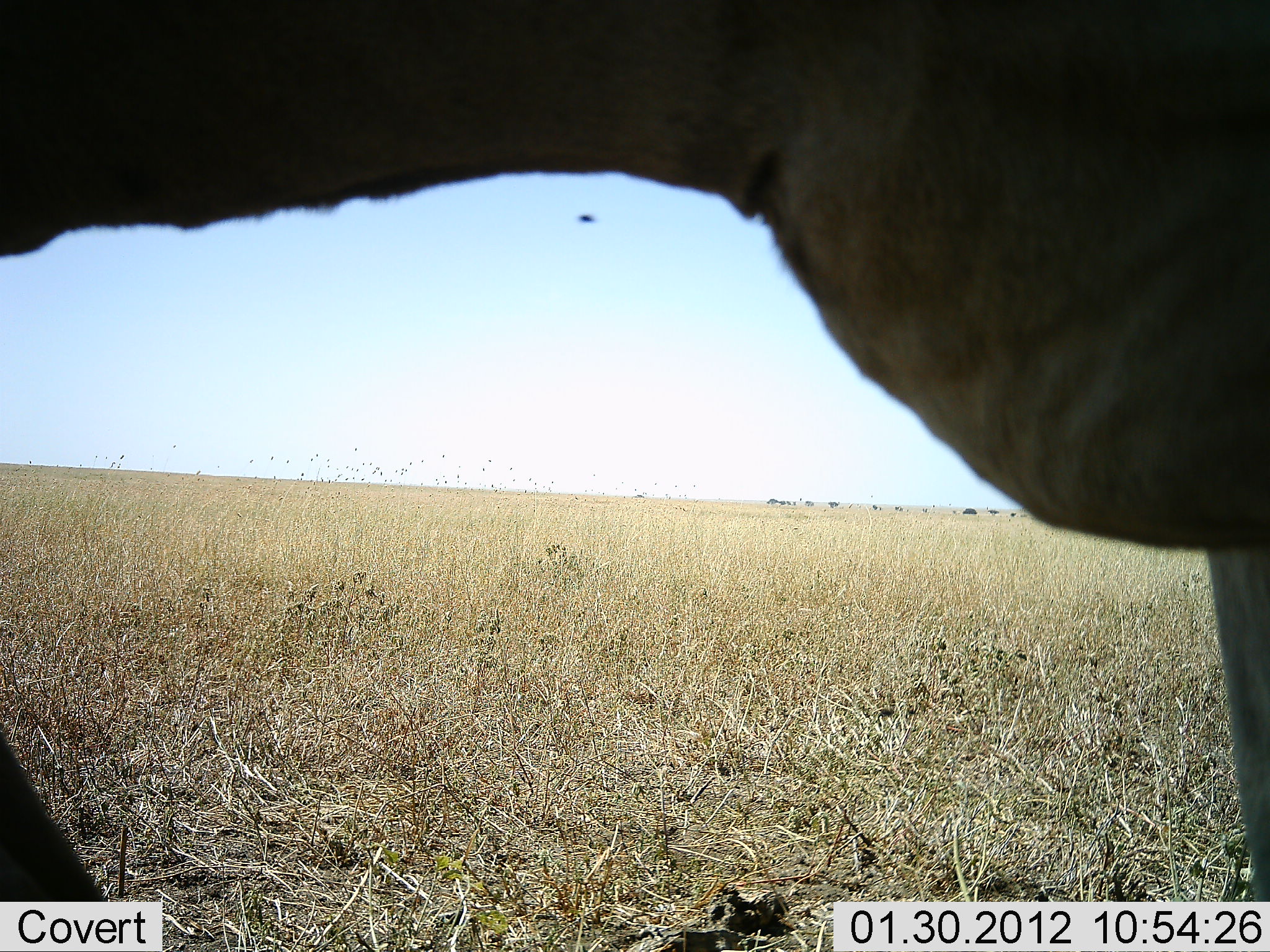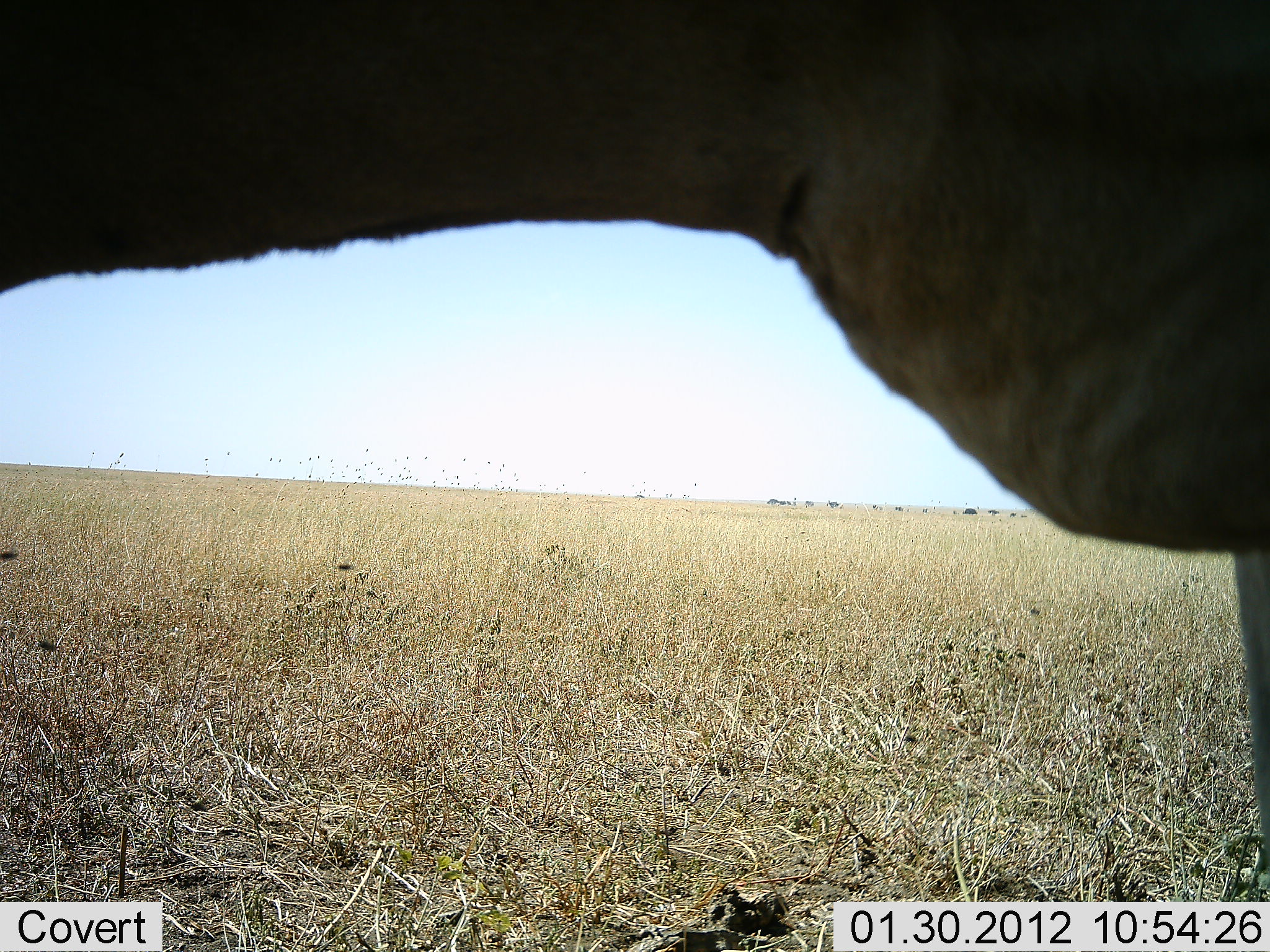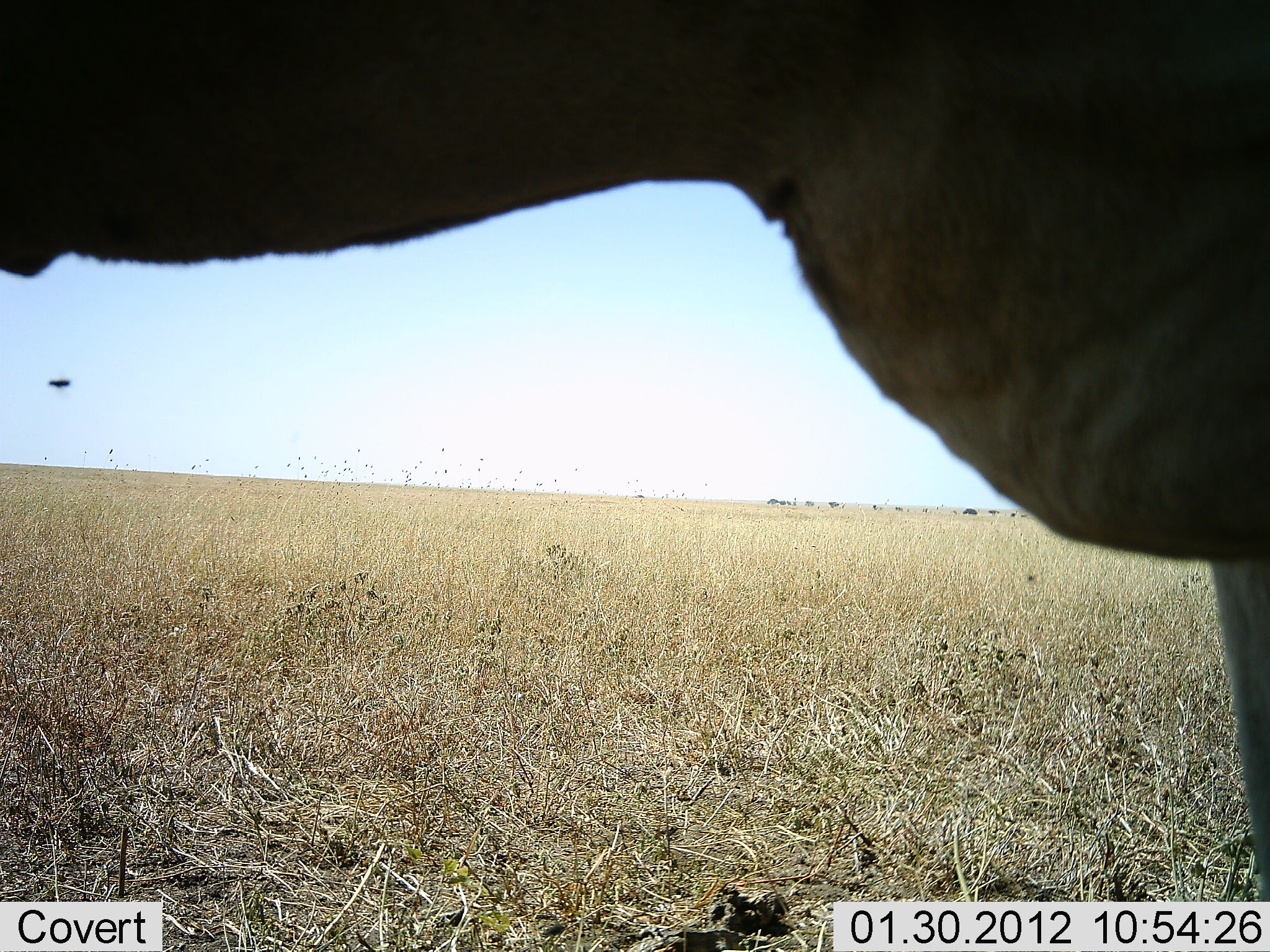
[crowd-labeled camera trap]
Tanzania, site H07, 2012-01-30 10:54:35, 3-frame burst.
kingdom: Animalia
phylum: Chordata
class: Mammalia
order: Artiodactyla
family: Bovidae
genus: Alcelaphus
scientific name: Alcelaphus buselaphus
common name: hartebeest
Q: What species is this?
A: Hartebeest (Alcelaphus buselaphus).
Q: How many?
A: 1.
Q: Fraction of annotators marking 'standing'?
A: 88%.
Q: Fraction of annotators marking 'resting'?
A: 0%.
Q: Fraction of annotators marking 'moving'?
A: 0%.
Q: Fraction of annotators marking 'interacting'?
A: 0%.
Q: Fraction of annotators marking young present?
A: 0%.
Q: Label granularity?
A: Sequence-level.